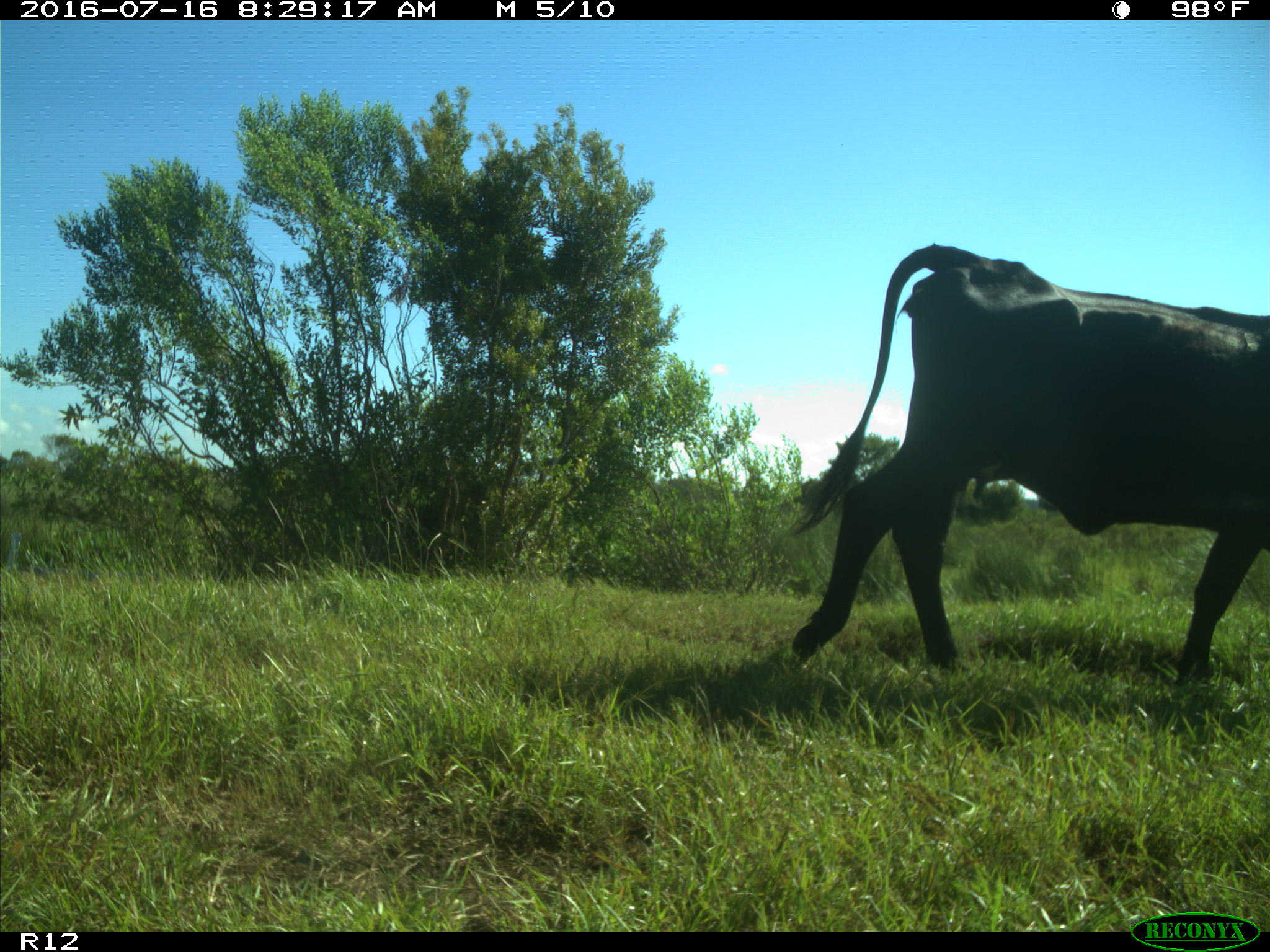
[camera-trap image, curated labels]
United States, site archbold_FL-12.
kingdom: Animalia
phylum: Chordata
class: Mammalia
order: Artiodactyla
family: Bovidae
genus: Bos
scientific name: Bos taurus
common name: domestic cow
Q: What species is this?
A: Bos taurus (domestic cow).